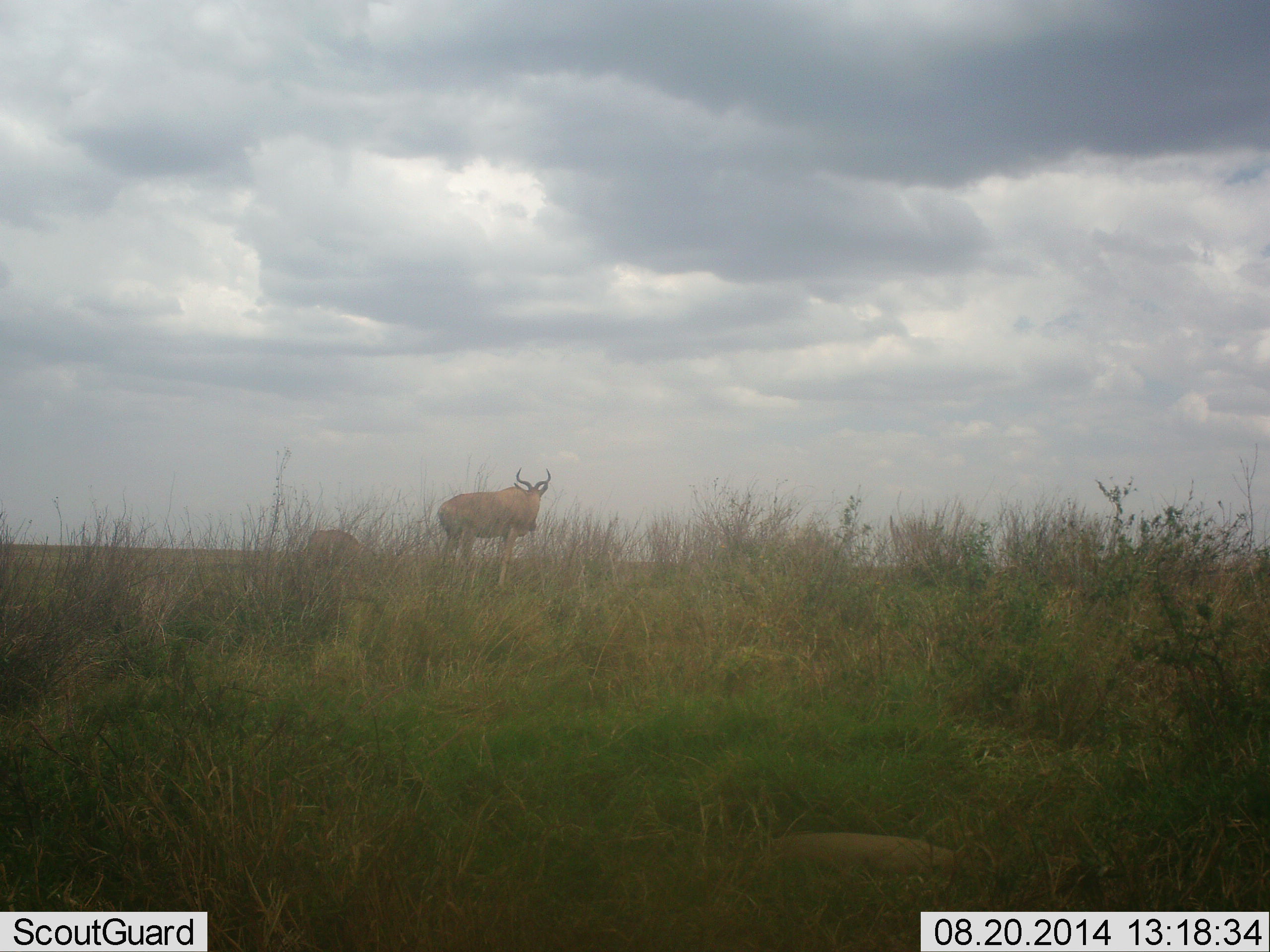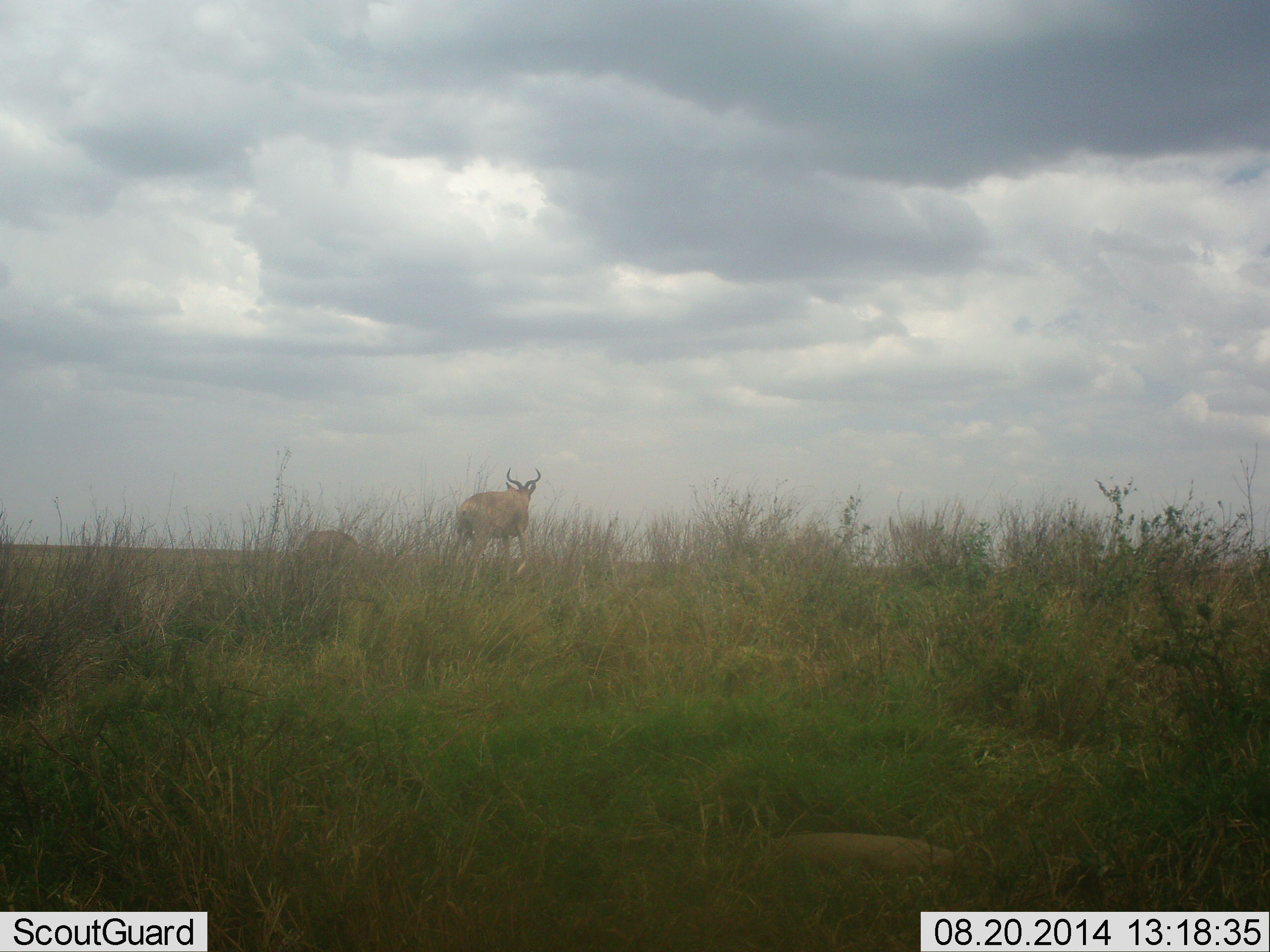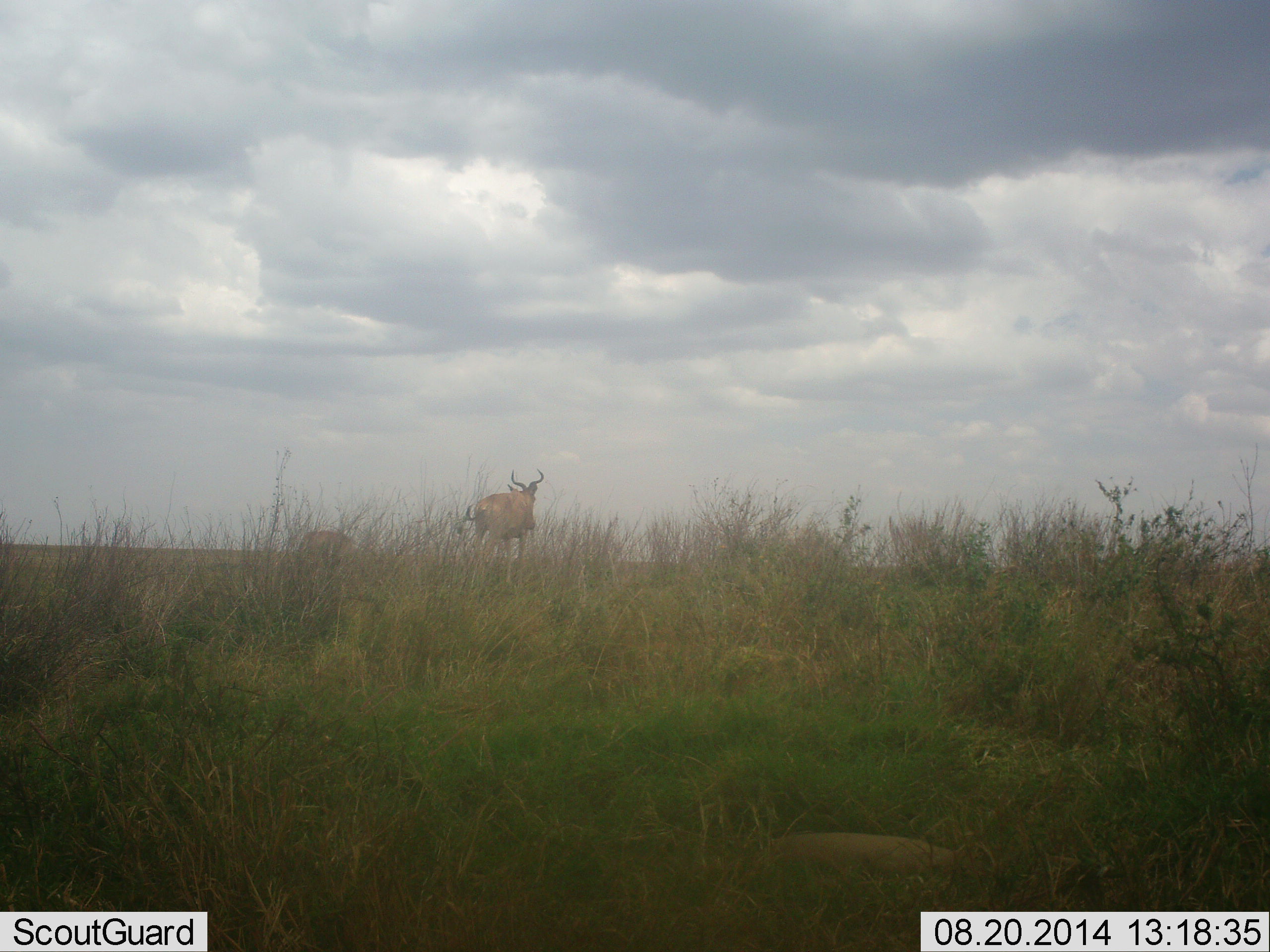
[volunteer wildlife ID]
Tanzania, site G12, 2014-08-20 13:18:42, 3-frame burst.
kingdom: Animalia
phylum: Chordata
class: Mammalia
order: Artiodactyla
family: Bovidae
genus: Alcelaphus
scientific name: Alcelaphus buselaphus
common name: hartebeest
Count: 2.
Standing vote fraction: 50%.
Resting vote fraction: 0%.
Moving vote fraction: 70%.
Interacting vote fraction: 10%.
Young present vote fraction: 10%.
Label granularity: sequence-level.